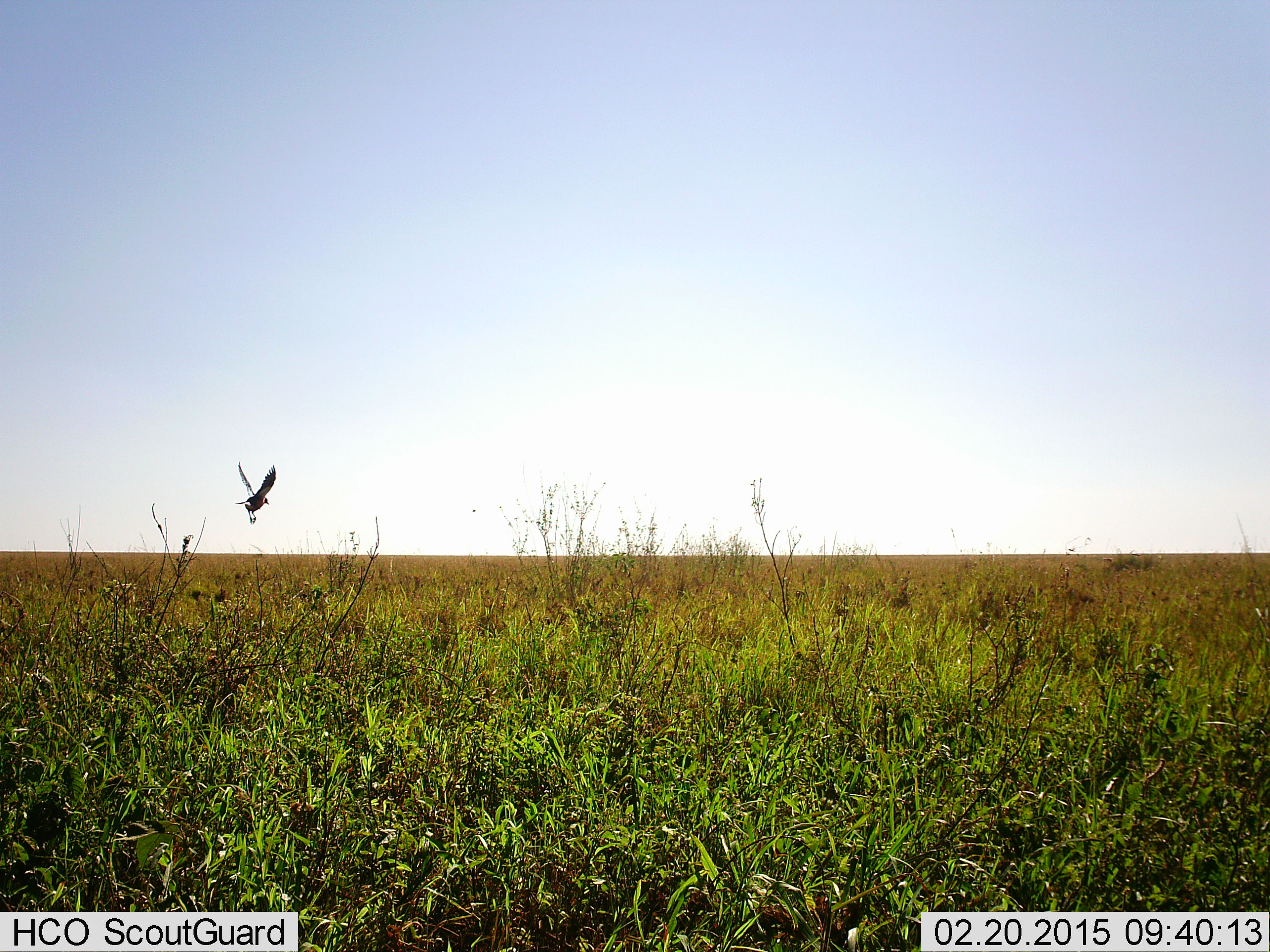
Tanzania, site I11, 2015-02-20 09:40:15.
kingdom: Animalia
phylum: Chordata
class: Aves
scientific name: Aves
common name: bird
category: otherbird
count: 1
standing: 0%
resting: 0%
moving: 100%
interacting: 0%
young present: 0%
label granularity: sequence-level